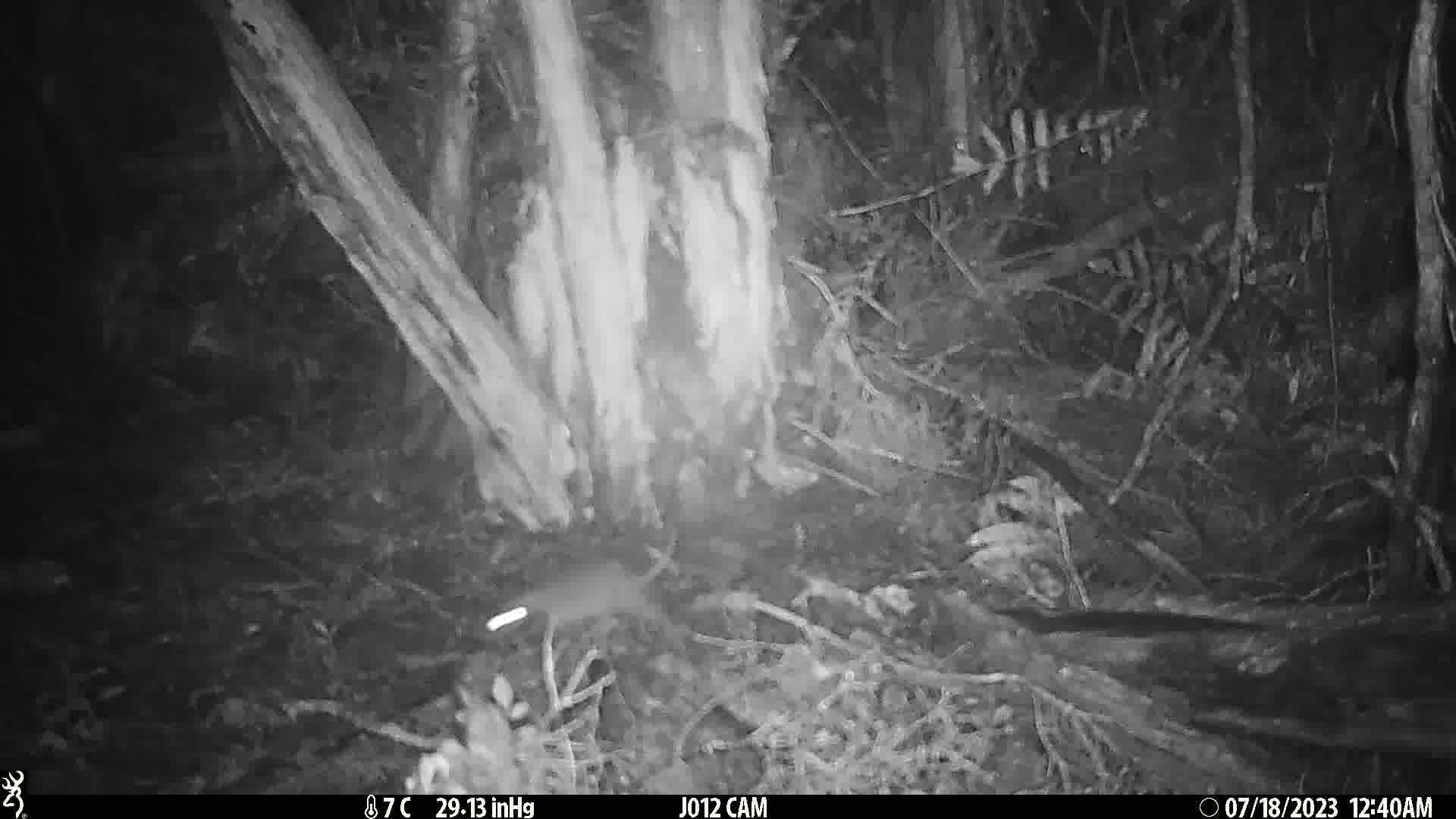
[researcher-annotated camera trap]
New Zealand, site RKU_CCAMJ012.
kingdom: Animalia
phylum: Chordata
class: Mammalia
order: Rodentia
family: Muridae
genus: Rattus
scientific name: Rattus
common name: rat